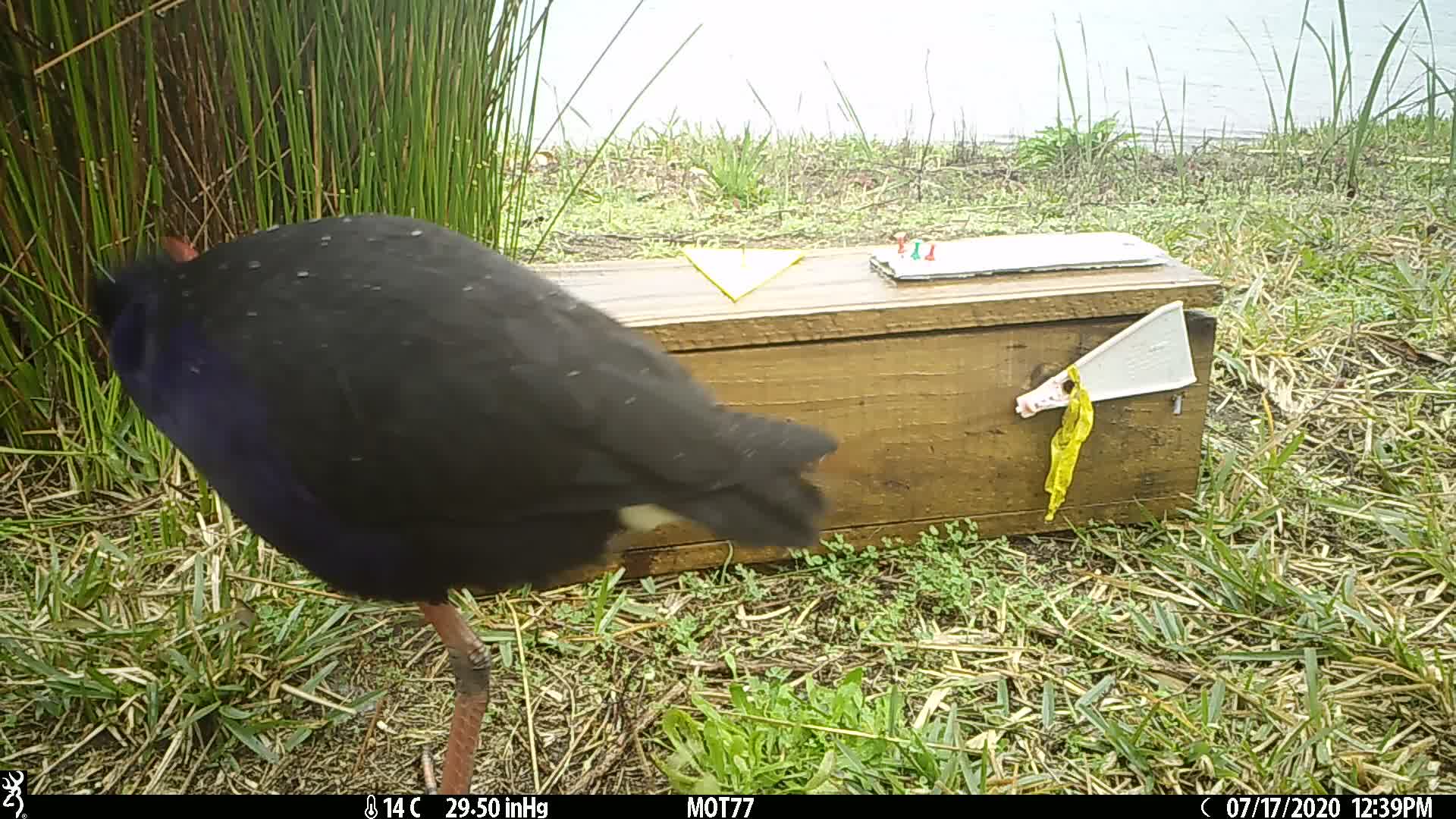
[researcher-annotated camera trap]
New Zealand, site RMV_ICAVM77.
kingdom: Animalia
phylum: Chordata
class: Aves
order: Gruiformes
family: Rallidae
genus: Porphyrio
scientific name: Porphyrio melanotus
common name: australasian swamphen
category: pukeko